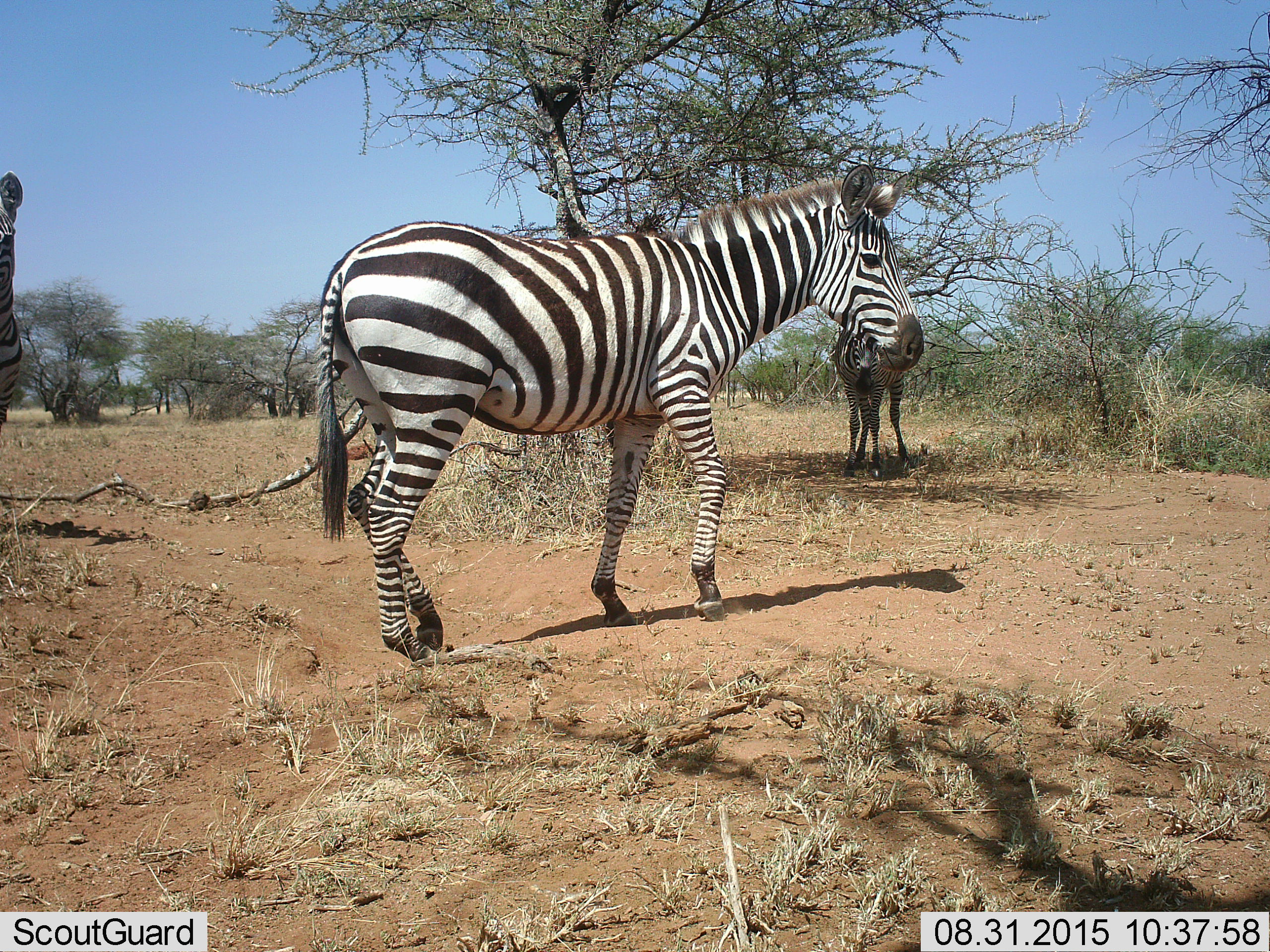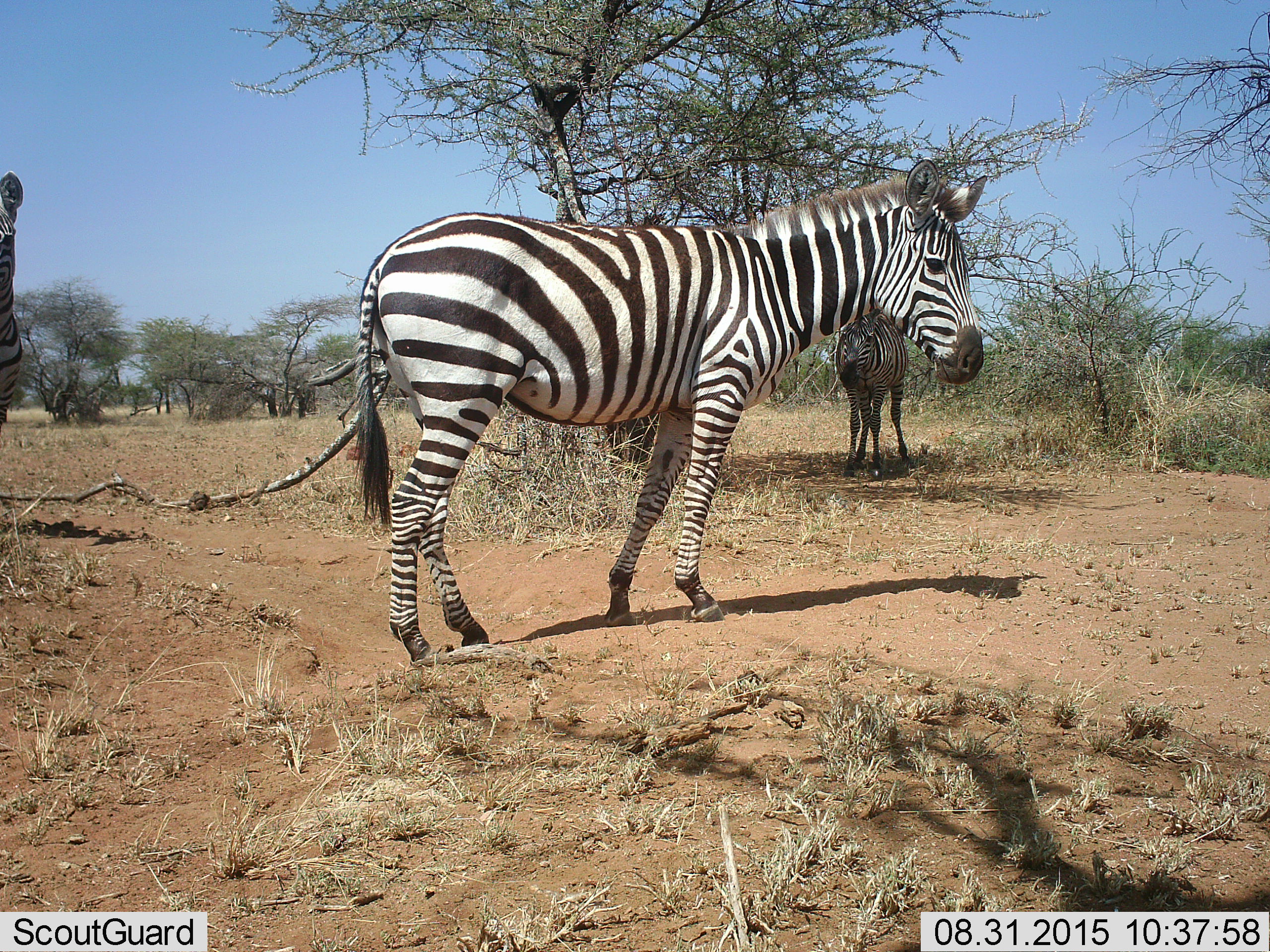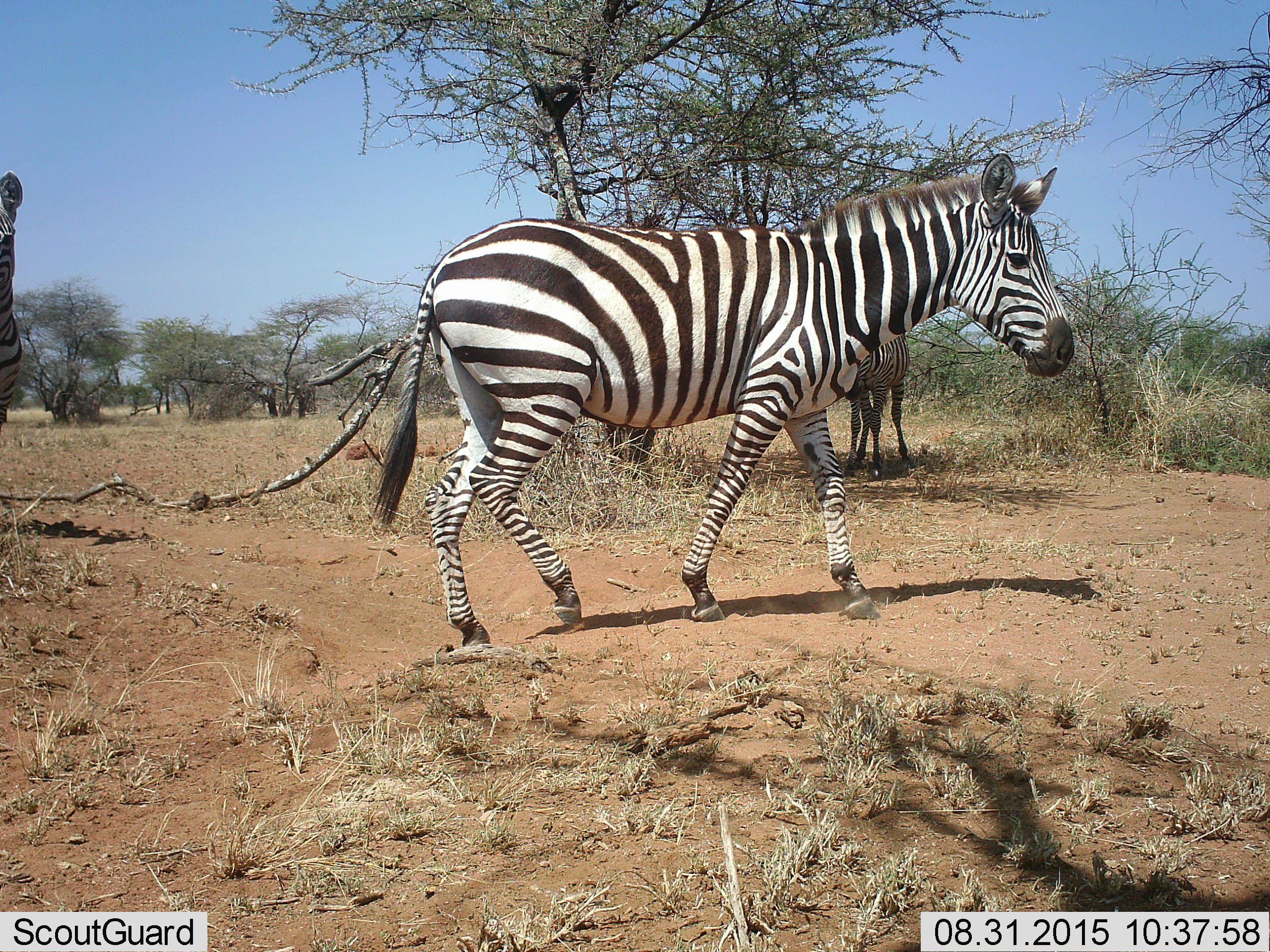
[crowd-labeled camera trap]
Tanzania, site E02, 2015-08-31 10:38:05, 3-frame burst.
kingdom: Animalia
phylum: Chordata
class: Mammalia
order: Perissodactyla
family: Equidae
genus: Equus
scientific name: Equus quagga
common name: plains zebra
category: zebra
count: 3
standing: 76%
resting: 0%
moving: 76%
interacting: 0%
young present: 0%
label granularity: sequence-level